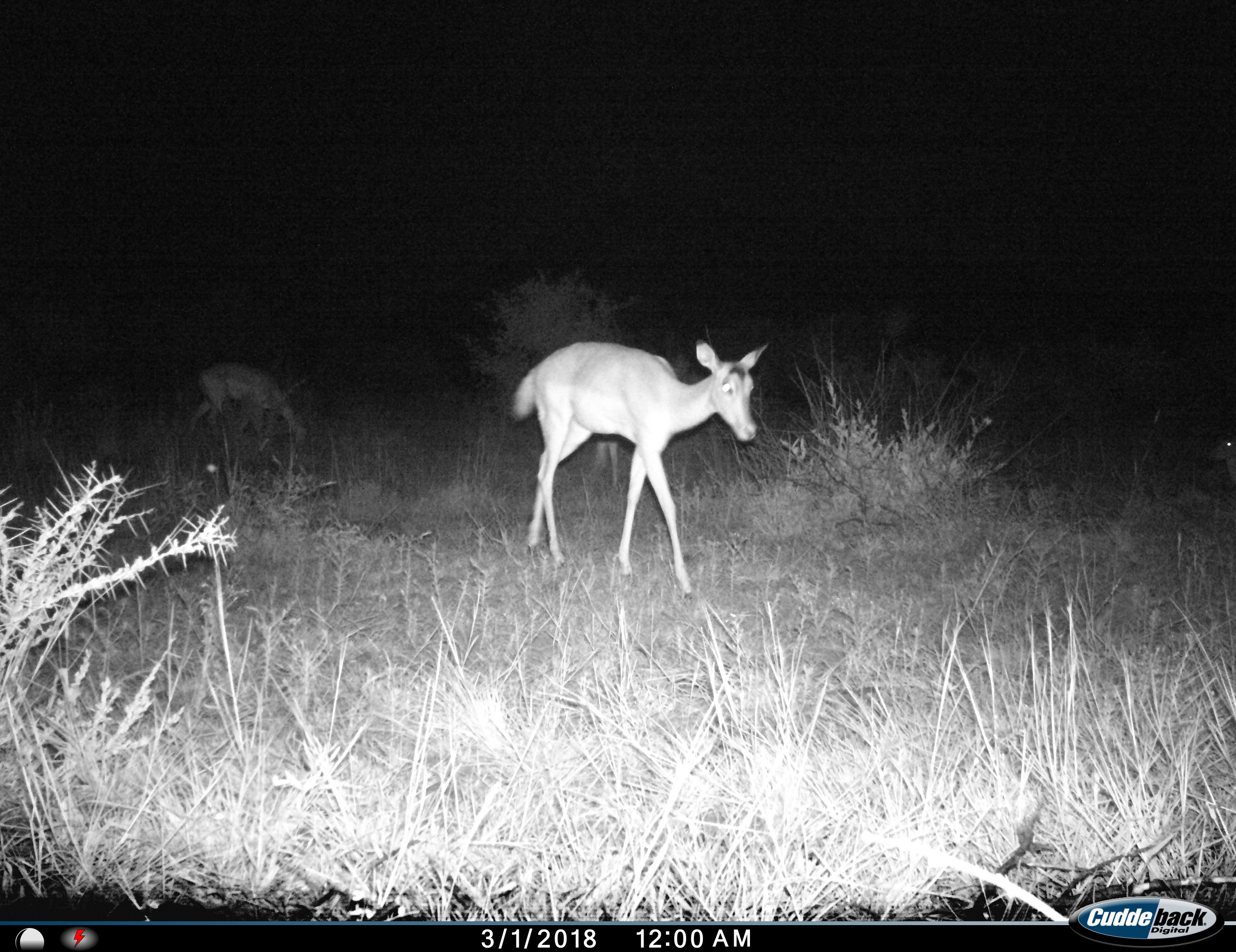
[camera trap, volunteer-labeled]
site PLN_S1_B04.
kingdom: Animalia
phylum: Chordata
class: Mammalia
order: Artiodactyla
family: Bovidae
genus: Aepyceros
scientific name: Aepyceros melampus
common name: impala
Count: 2.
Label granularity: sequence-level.